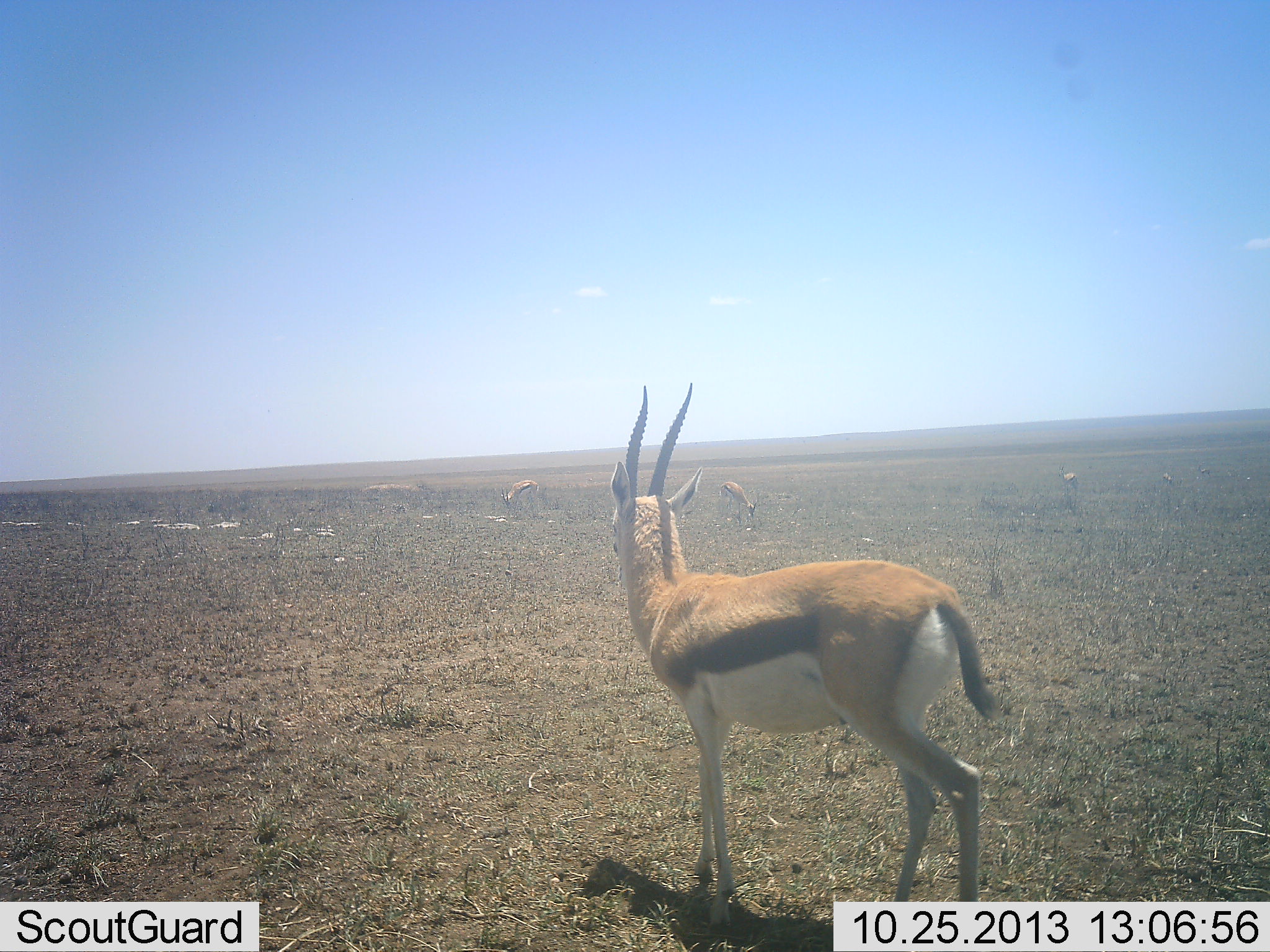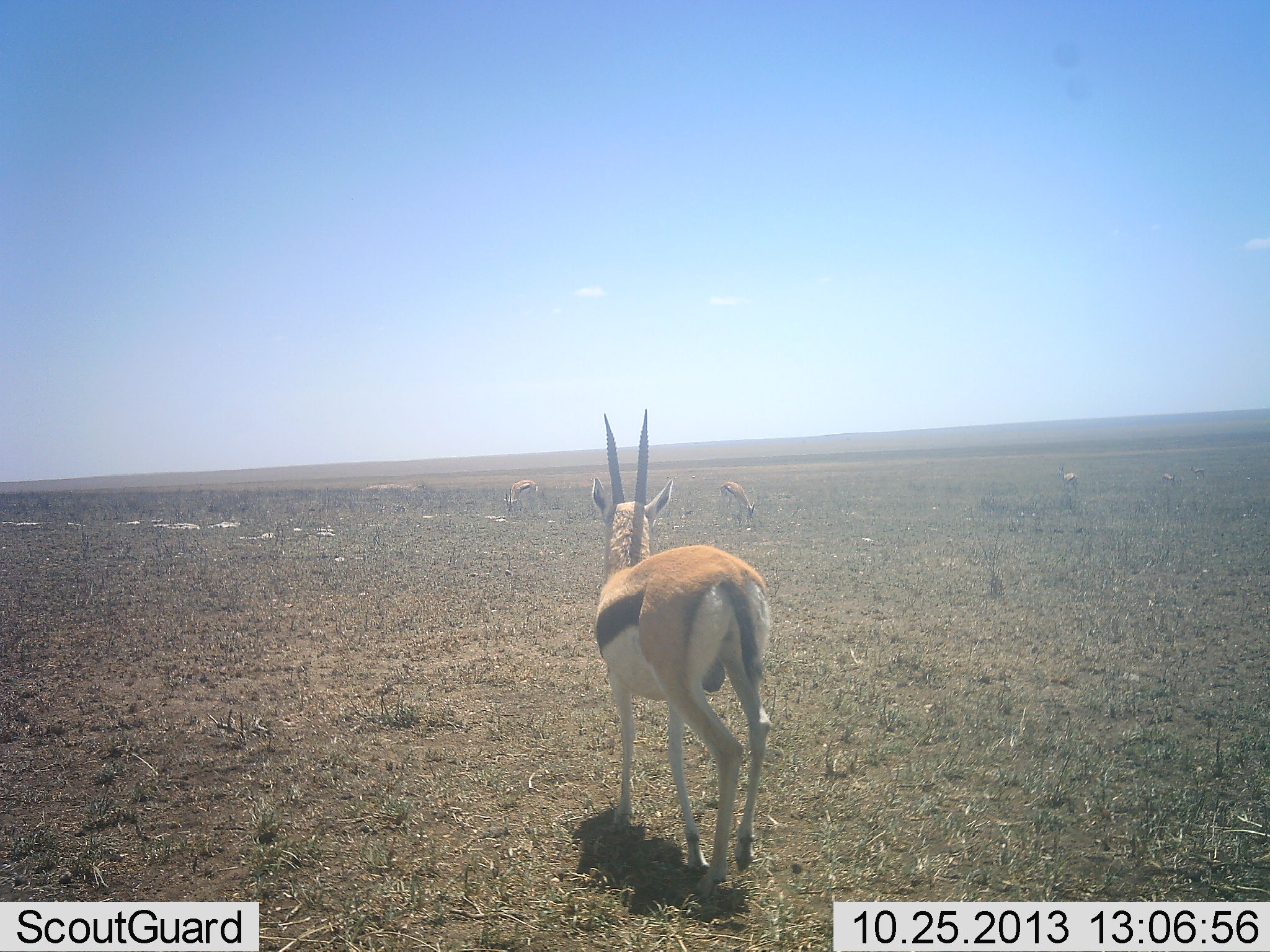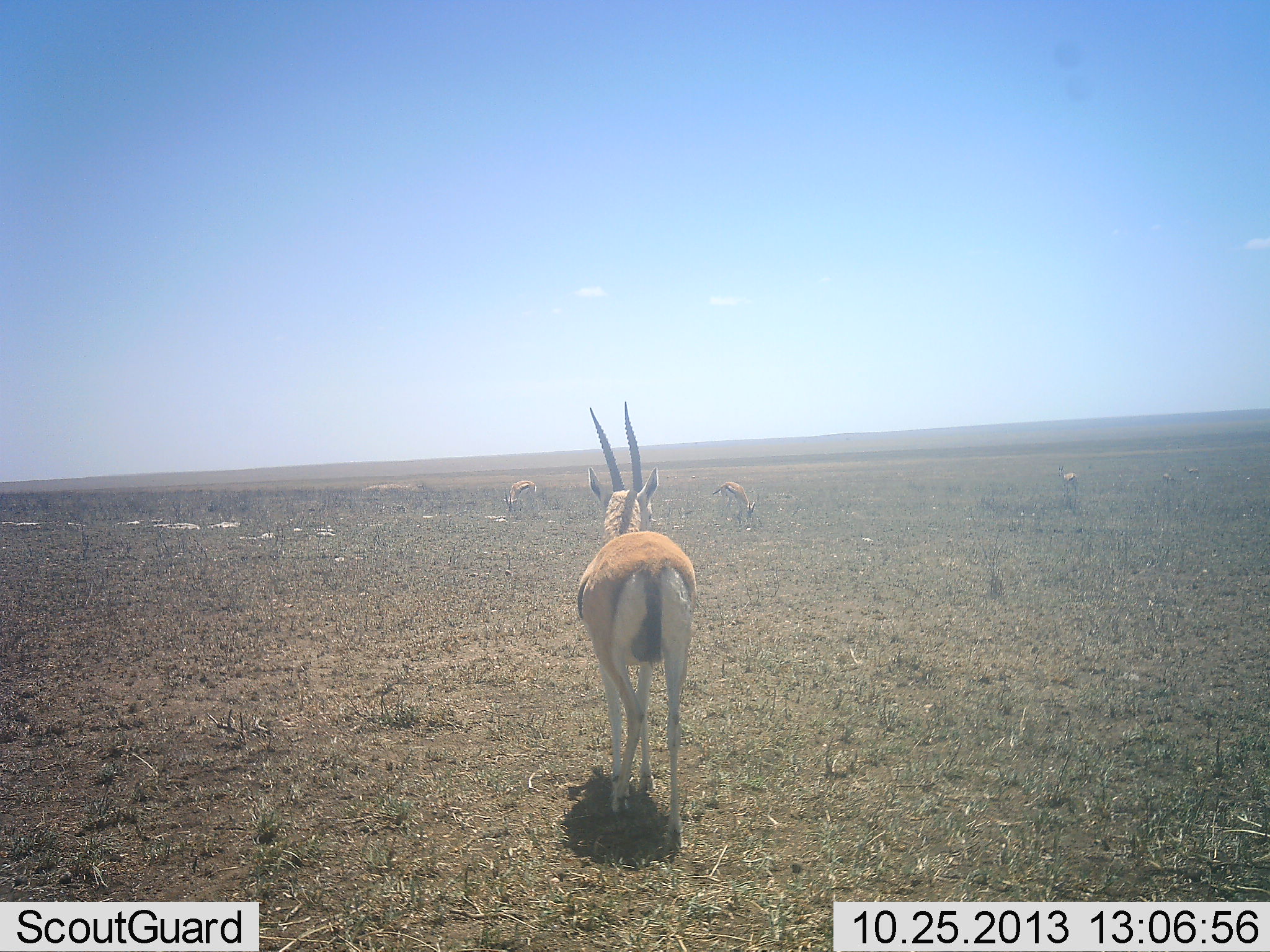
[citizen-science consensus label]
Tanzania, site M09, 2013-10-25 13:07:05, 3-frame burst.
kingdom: Animalia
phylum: Chordata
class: Mammalia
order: Artiodactyla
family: Bovidae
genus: Eudorcas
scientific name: Eudorcas thomsonii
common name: thomson's gazelle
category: gazellethomsons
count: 4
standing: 67%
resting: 0%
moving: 54%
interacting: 0%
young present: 0%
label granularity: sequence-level